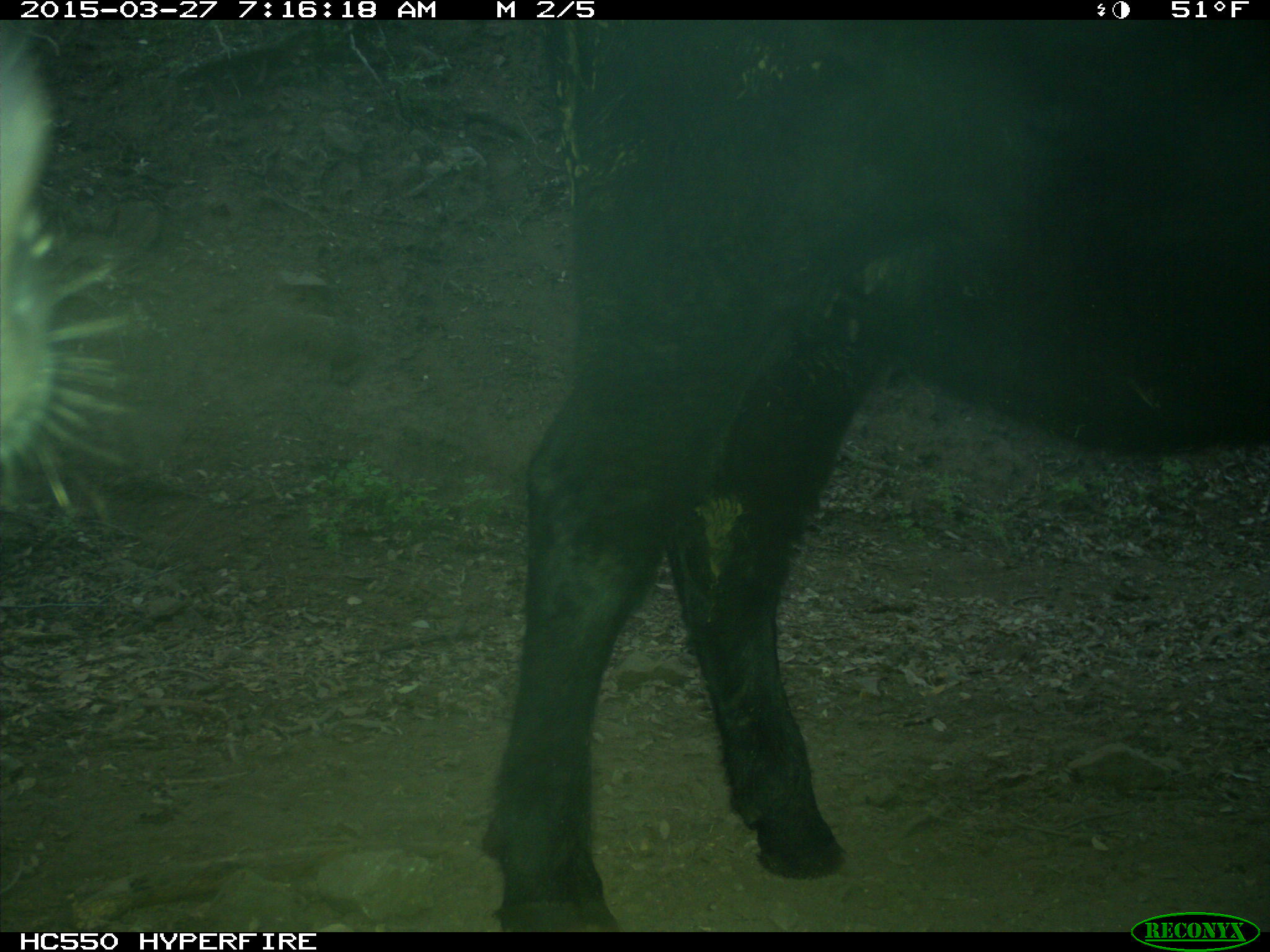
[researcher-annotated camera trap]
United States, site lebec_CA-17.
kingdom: Animalia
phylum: Chordata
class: Mammalia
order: Artiodactyla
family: Bovidae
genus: Bos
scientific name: Bos taurus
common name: domestic cow